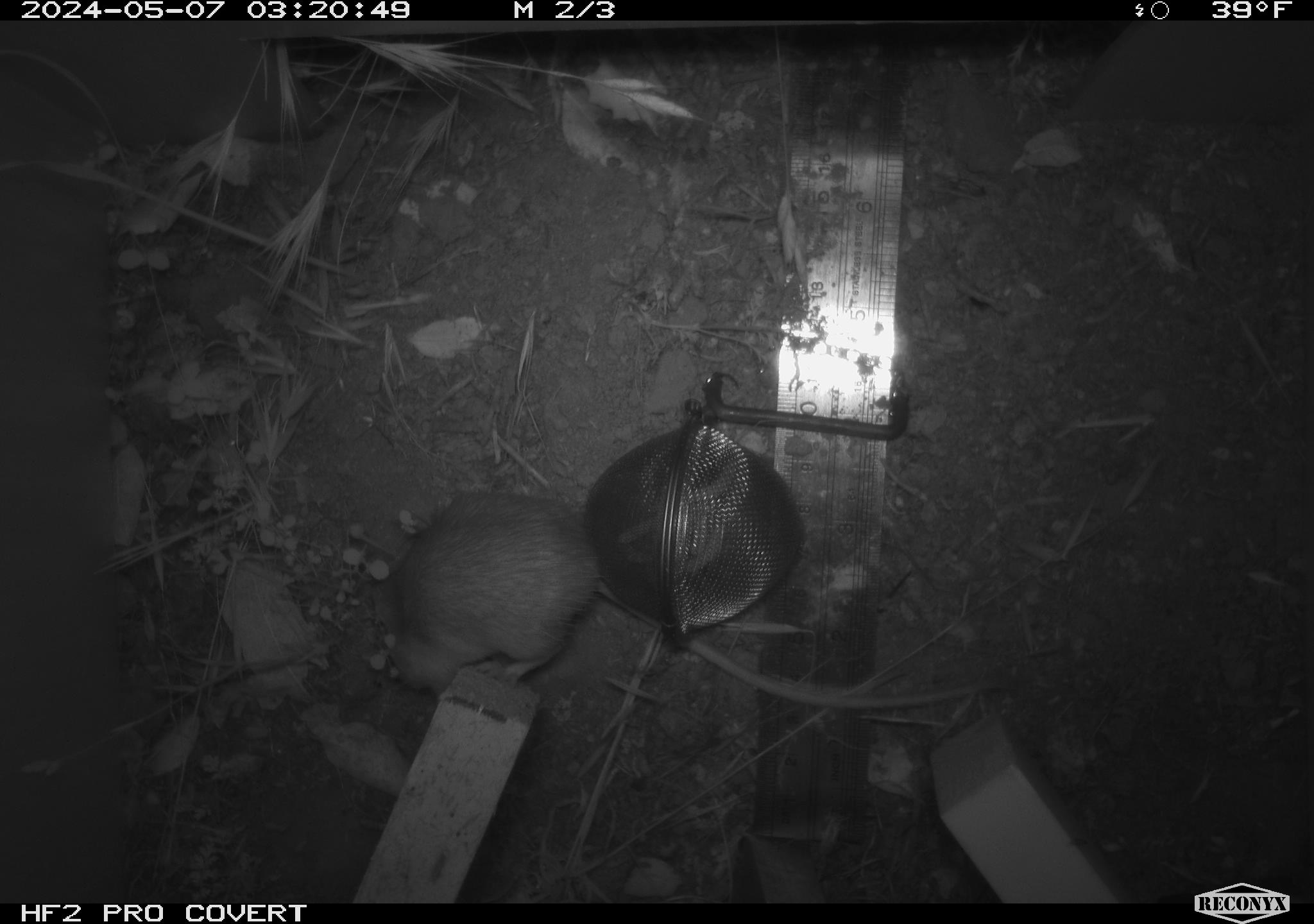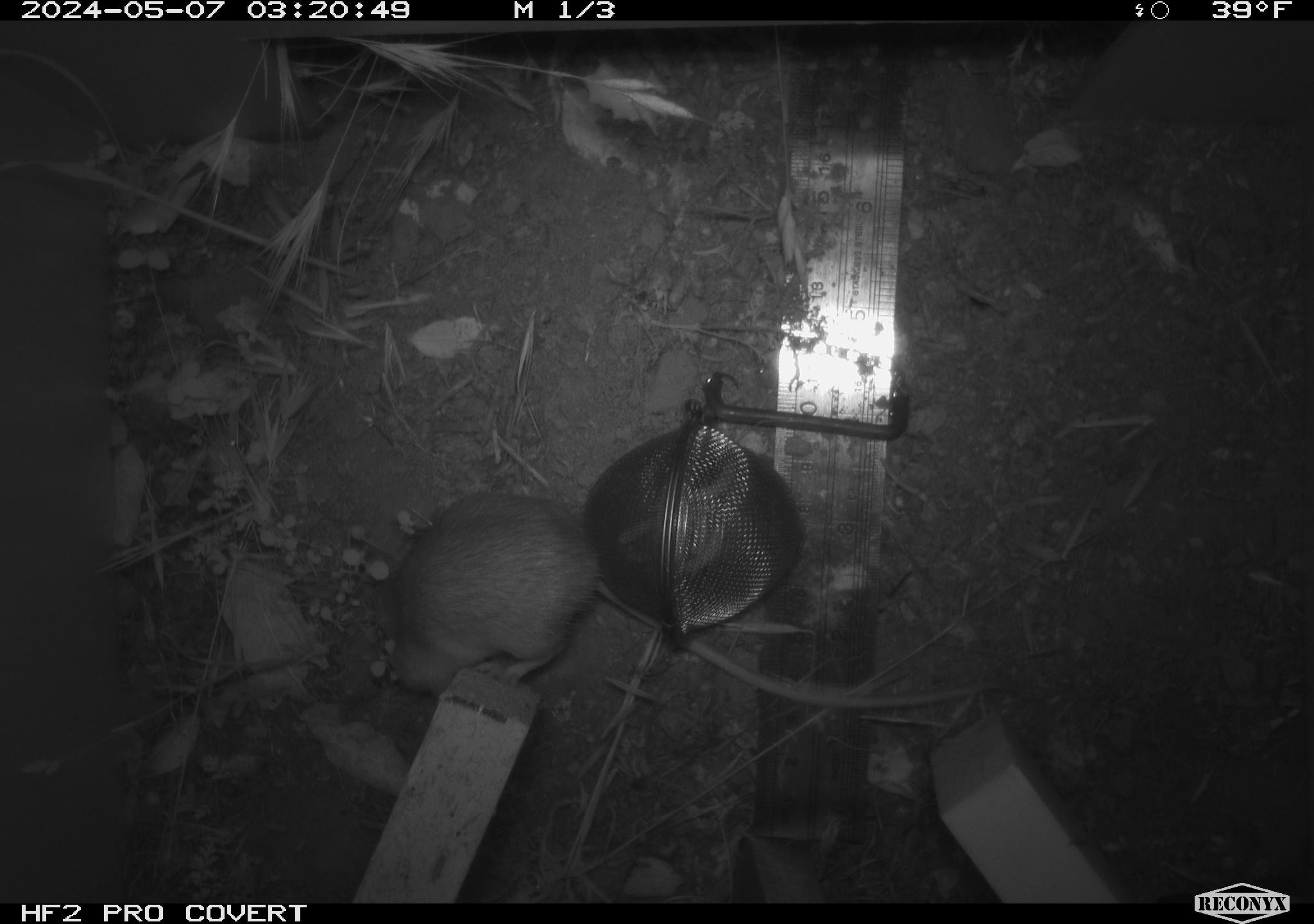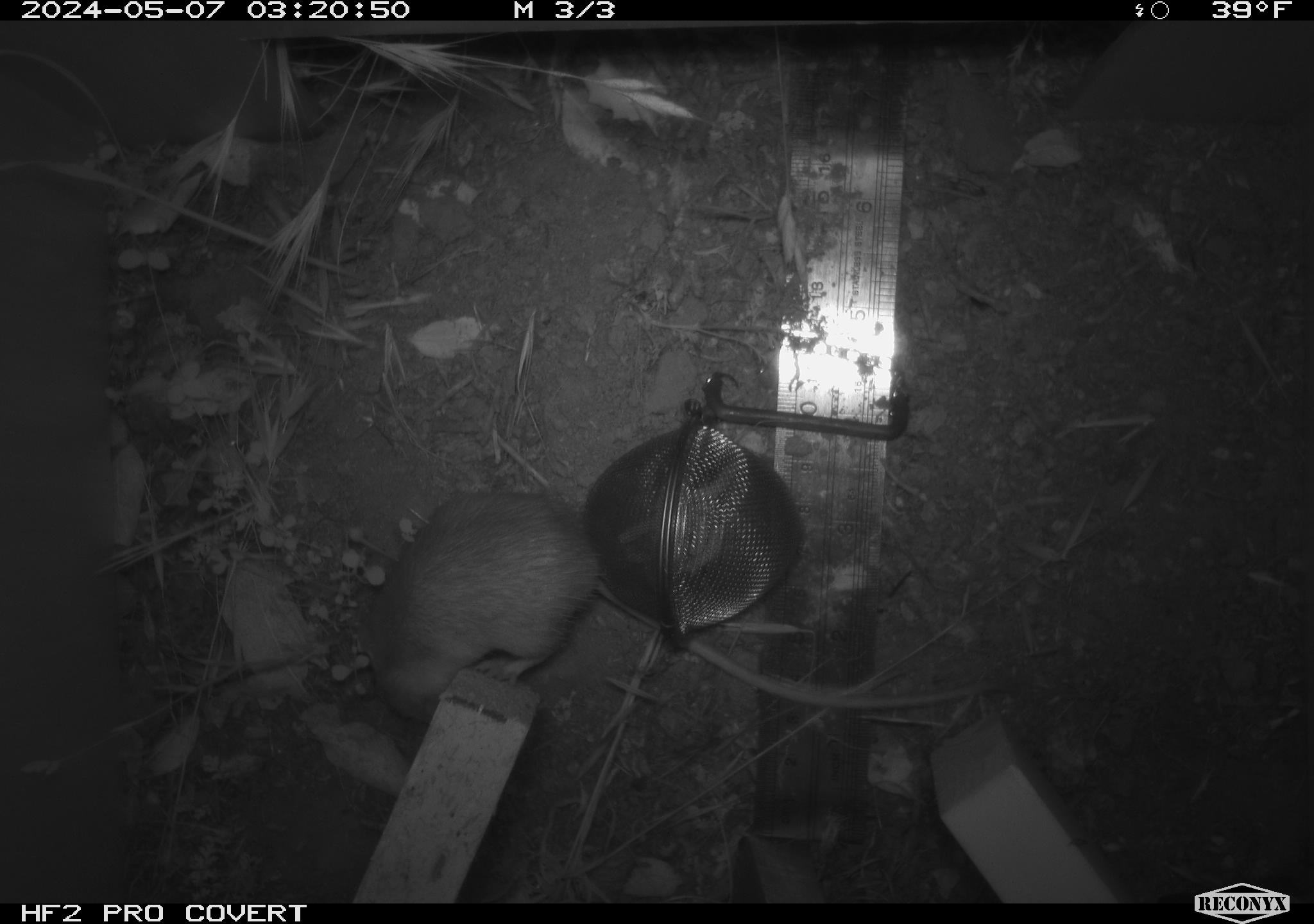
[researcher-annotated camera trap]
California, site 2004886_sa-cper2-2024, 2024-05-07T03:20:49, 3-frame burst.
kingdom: Animalia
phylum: Chordata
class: Mammalia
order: Rodentia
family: Heteromyidae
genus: Dipodomys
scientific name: Dipodomys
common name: kangaroo rats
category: dipodomys species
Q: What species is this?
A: Dipodomys species (kangaroo rats) (Dipodomys).